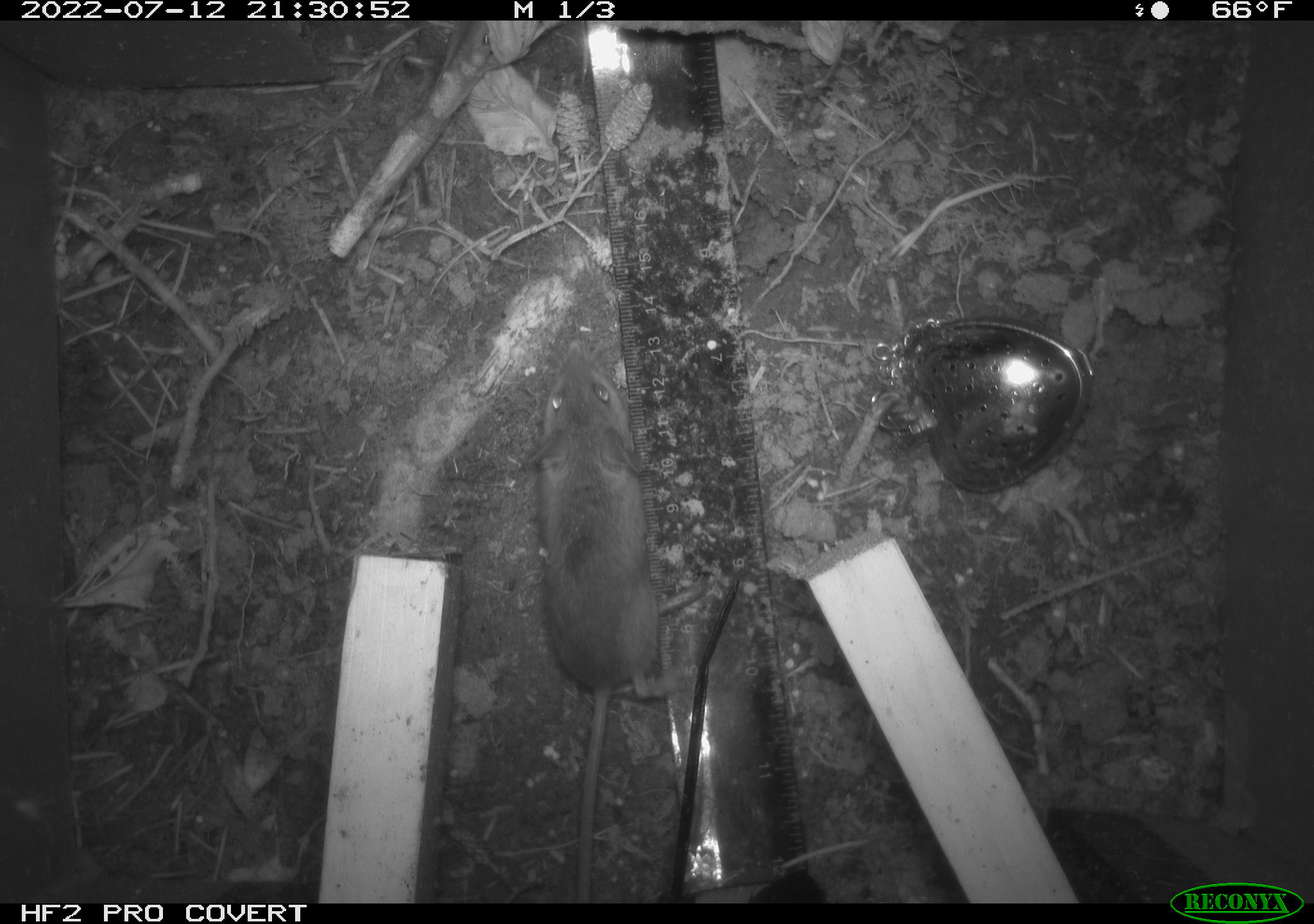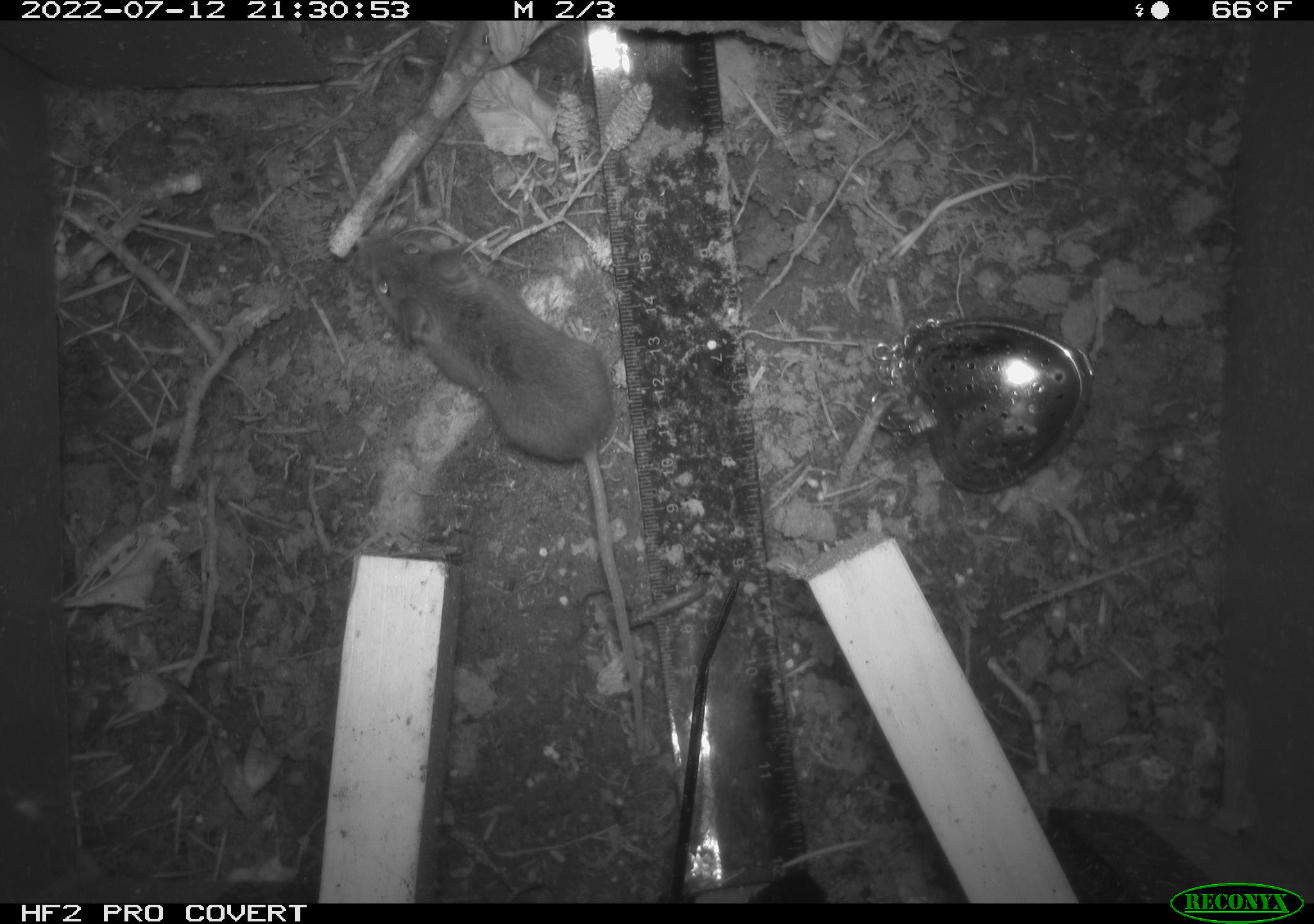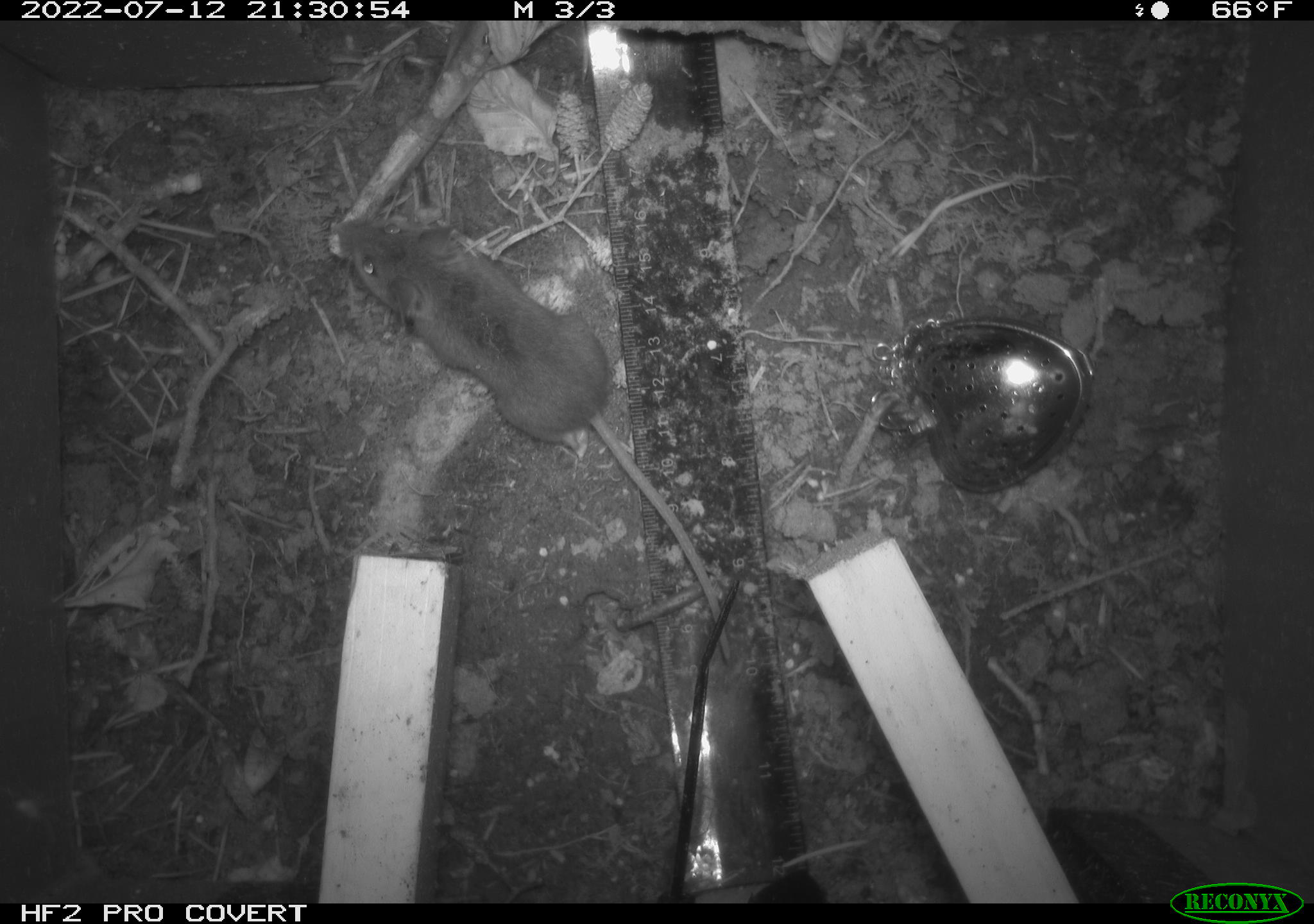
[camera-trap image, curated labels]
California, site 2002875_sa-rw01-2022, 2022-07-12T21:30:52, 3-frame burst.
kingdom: Animalia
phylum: Chordata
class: Mammalia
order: Rodentia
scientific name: Rodentia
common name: mouse species